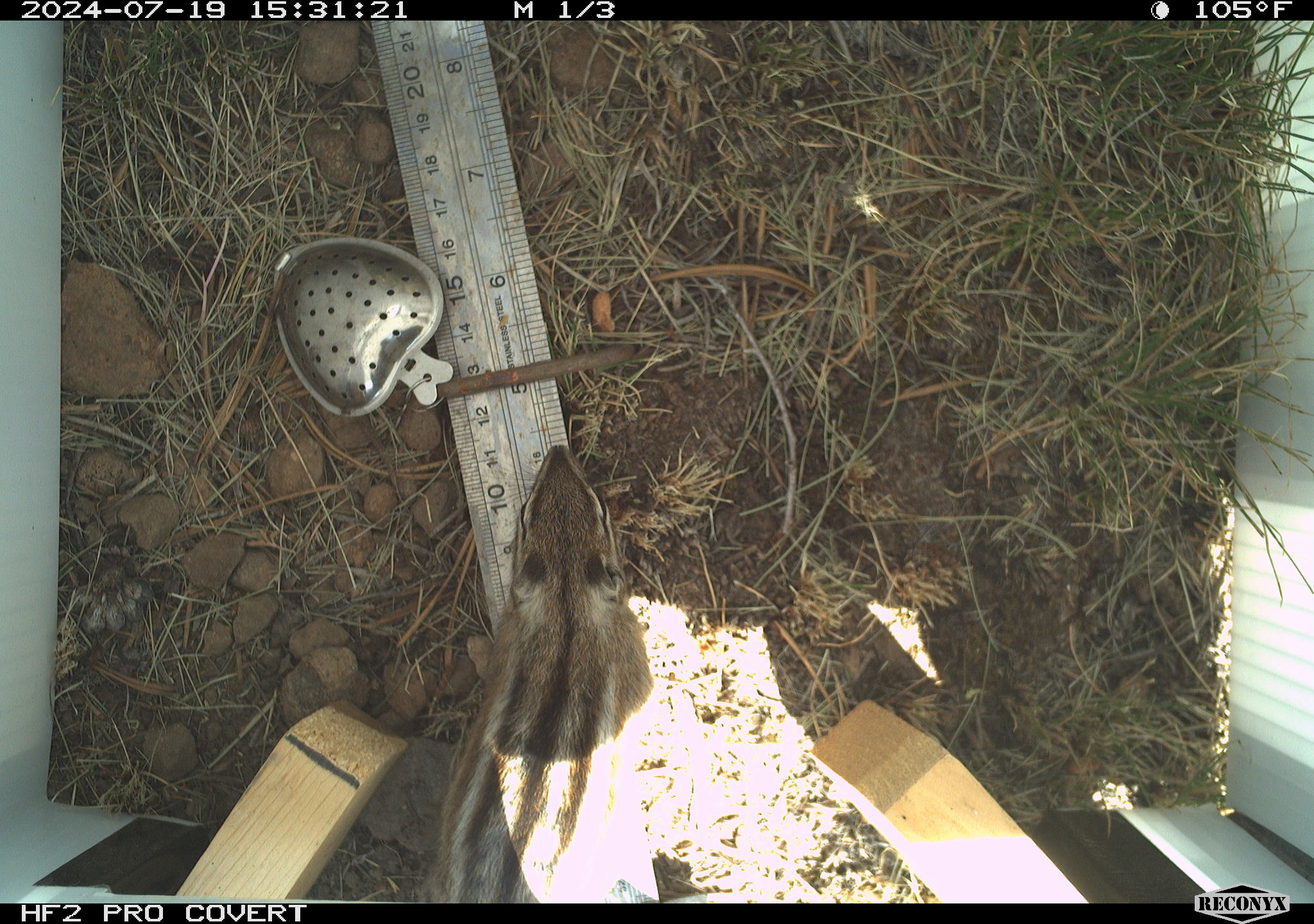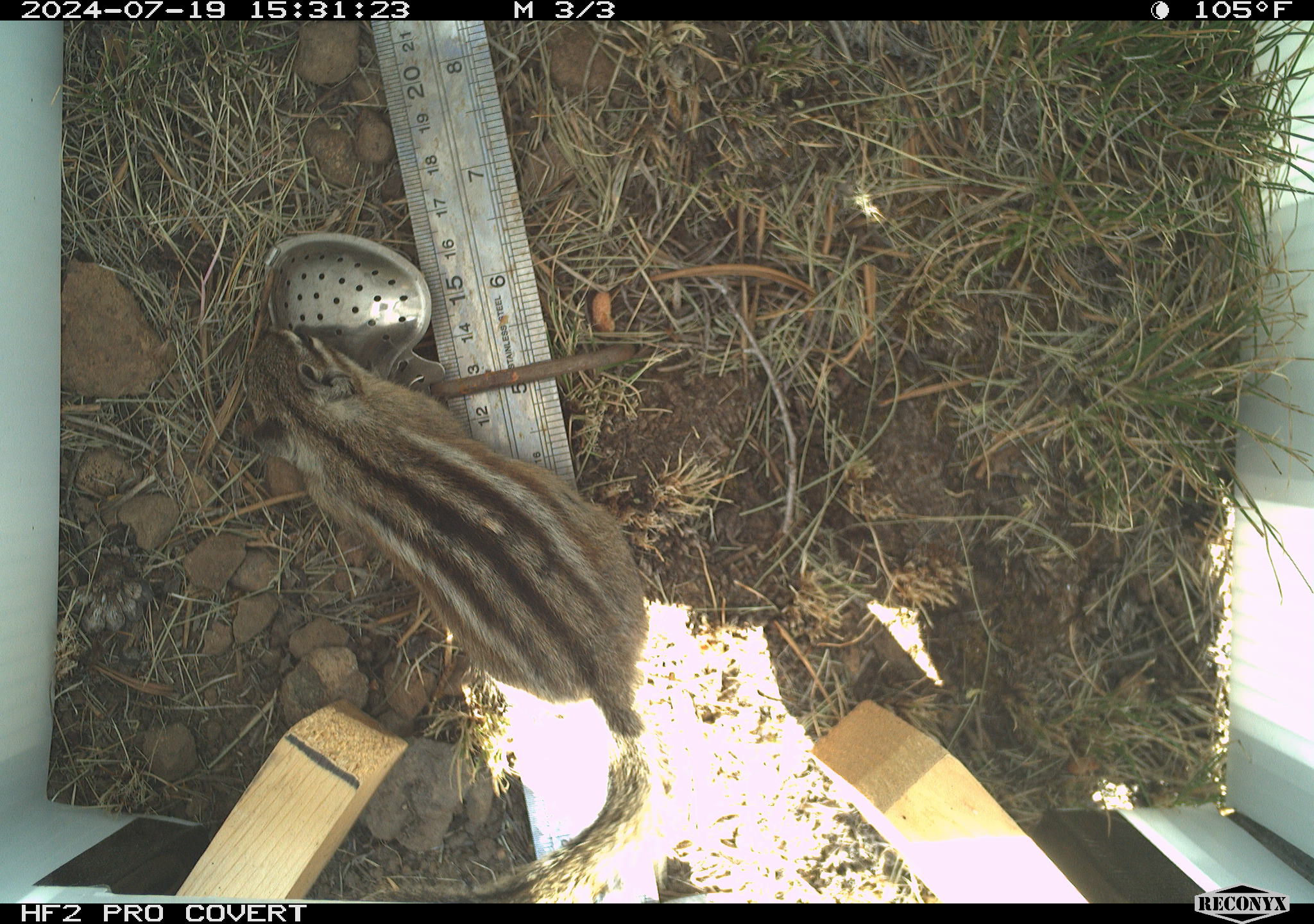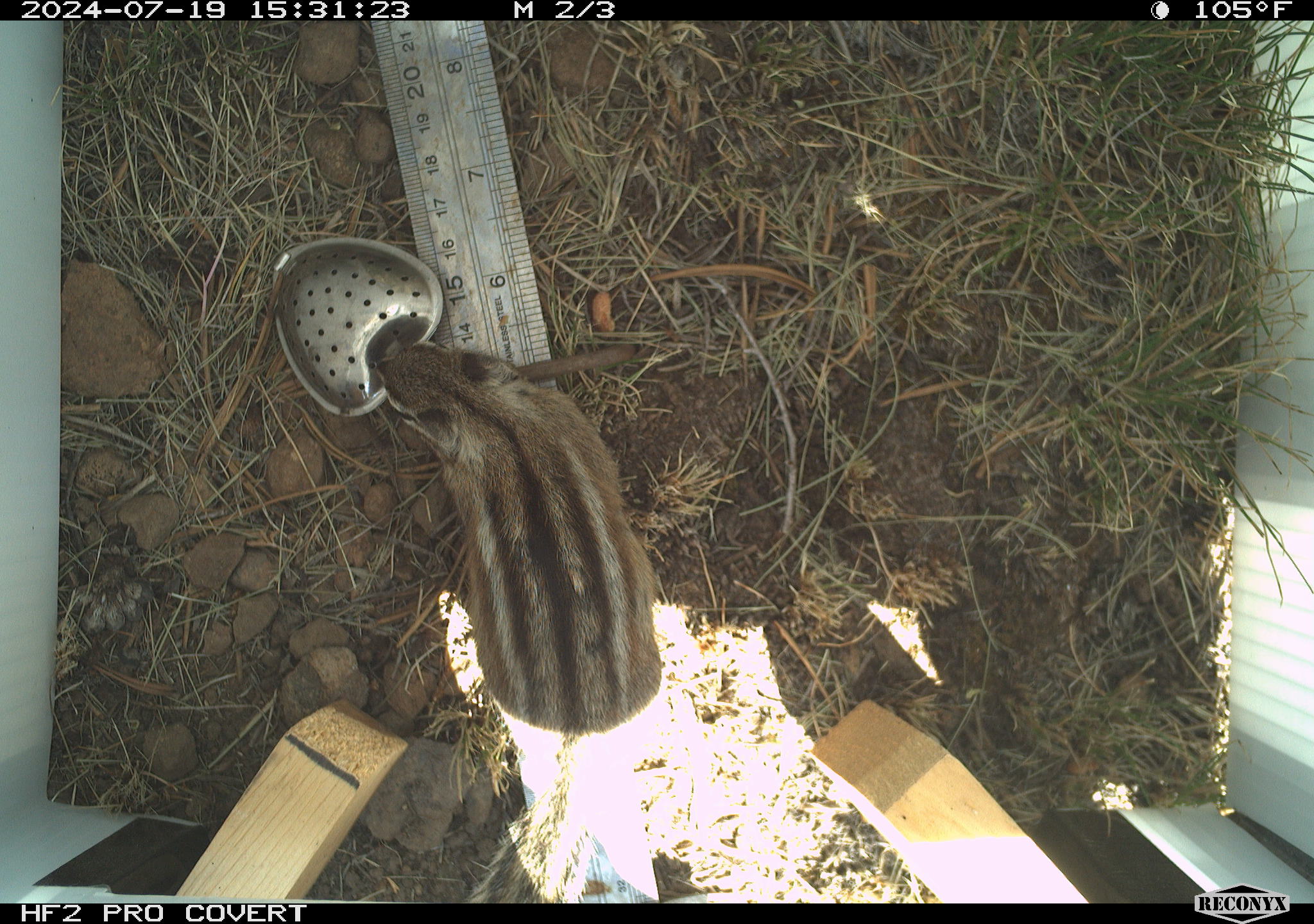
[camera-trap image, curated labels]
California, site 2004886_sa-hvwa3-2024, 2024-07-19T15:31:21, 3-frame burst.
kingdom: Animalia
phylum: Chordata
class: Mammalia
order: Rodentia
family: Sciuridae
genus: Neotamias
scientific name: Neotamias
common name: western chipmunks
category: neotamias species